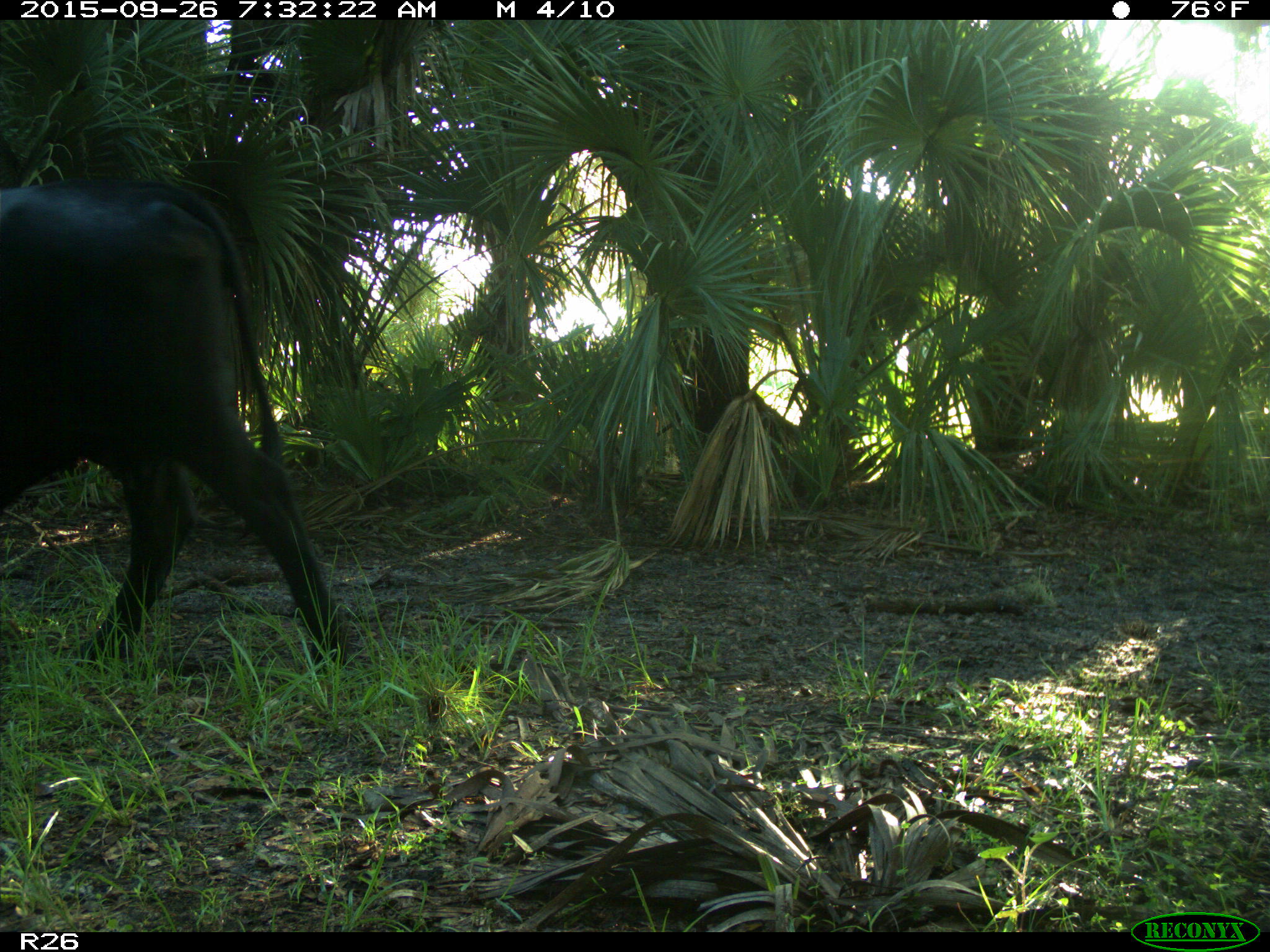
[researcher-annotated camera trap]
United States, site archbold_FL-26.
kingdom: Animalia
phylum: Chordata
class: Mammalia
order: Artiodactyla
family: Bovidae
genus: Bos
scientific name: Bos taurus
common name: domestic cow